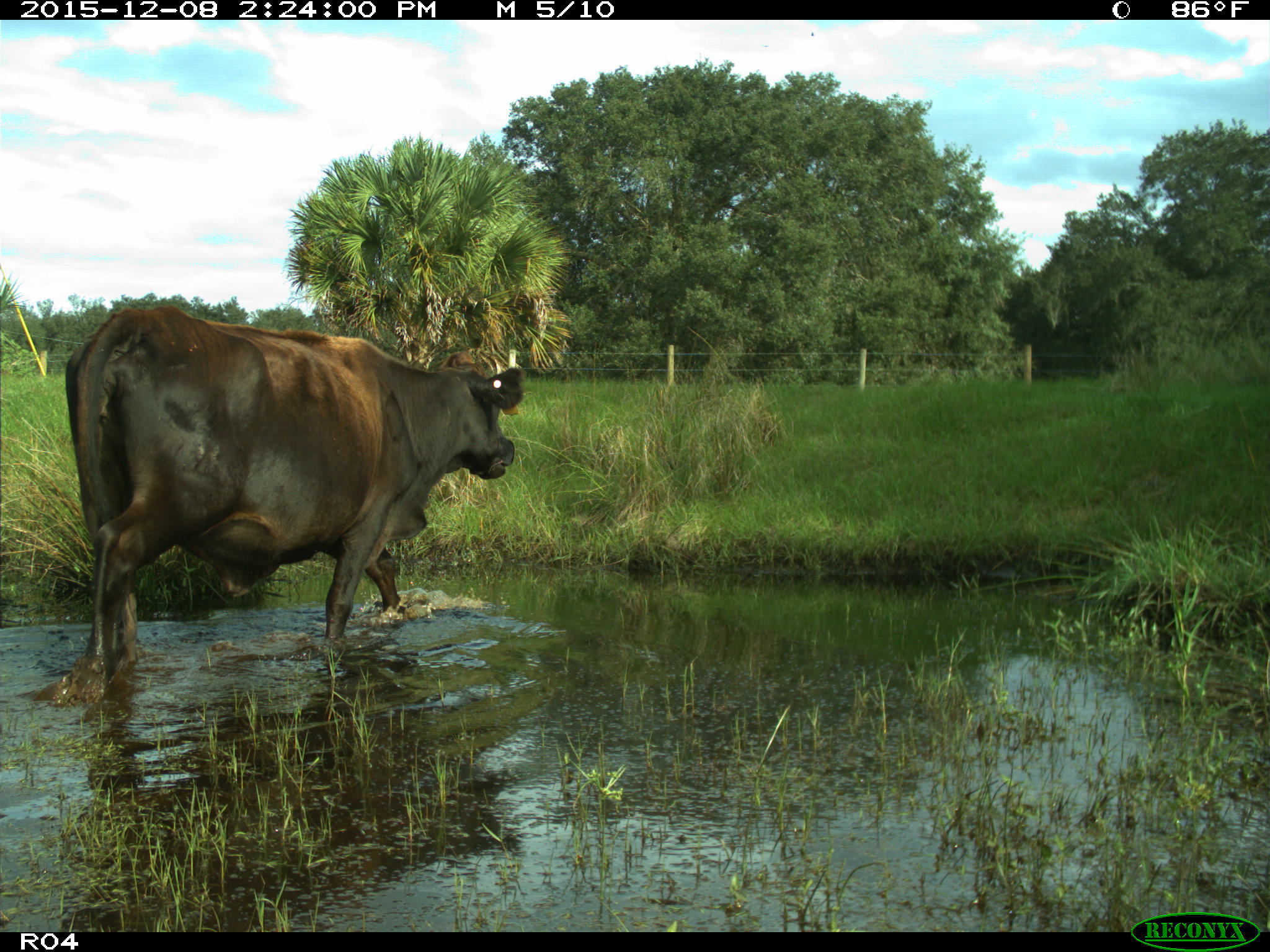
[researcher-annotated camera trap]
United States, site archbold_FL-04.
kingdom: Animalia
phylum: Chordata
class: Mammalia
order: Artiodactyla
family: Bovidae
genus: Bos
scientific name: Bos taurus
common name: domestic cow